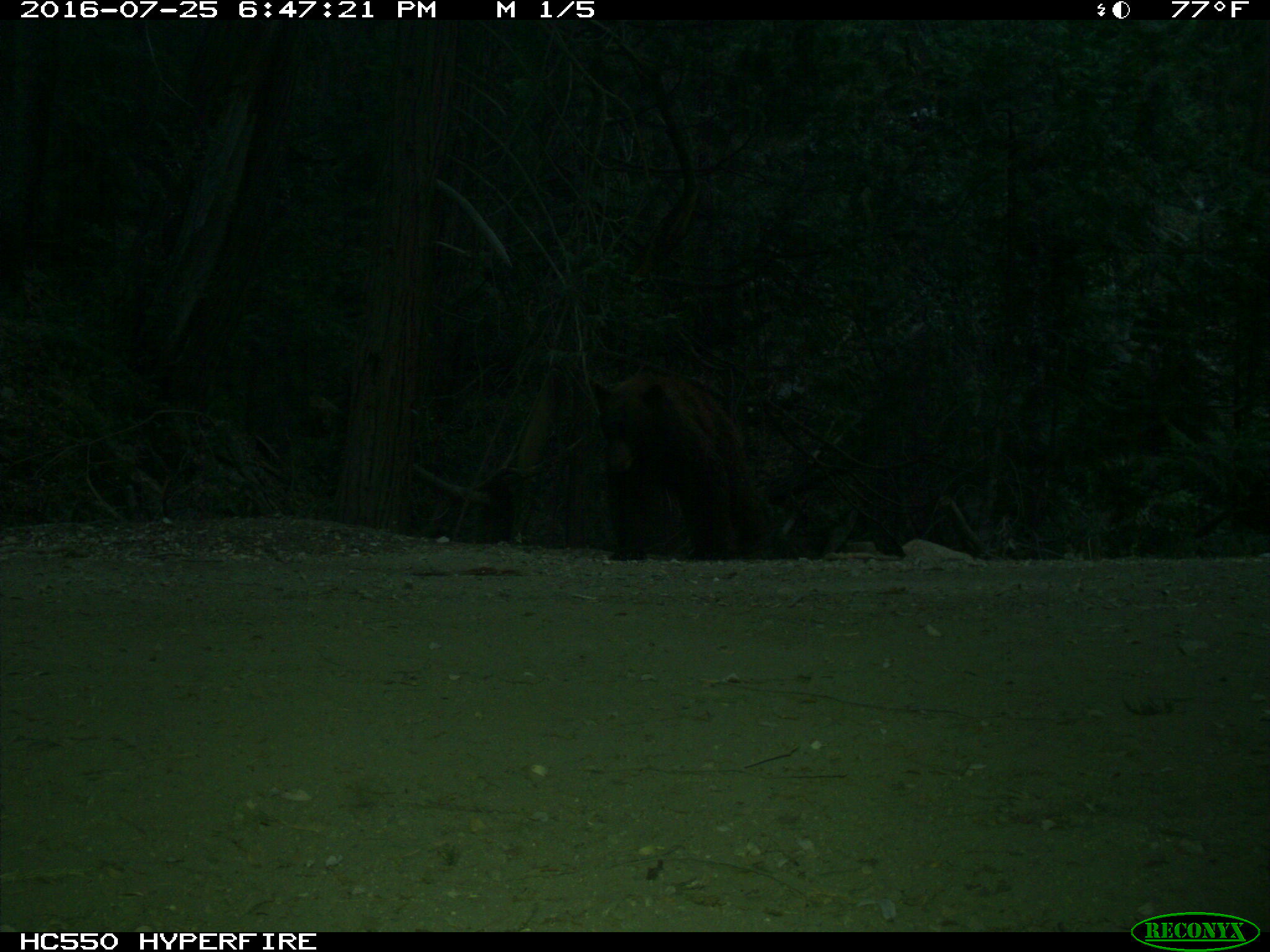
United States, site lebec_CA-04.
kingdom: Animalia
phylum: Chordata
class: Mammalia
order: Carnivora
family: Ursidae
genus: Ursus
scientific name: Ursus americanus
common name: american black bear